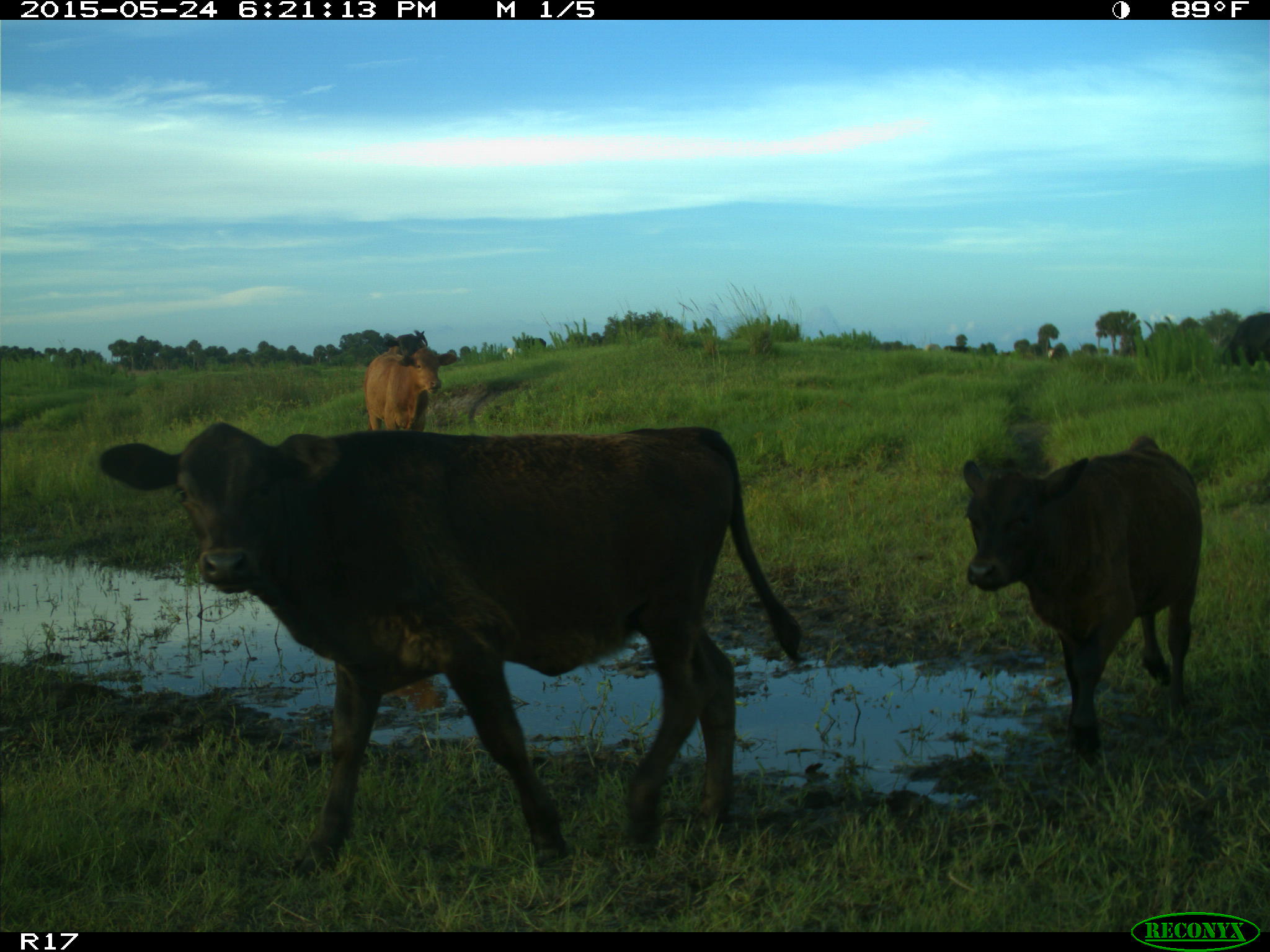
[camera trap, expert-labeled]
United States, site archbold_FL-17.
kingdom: Animalia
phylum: Chordata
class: Mammalia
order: Artiodactyla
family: Bovidae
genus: Bos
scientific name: Bos taurus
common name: domestic cow